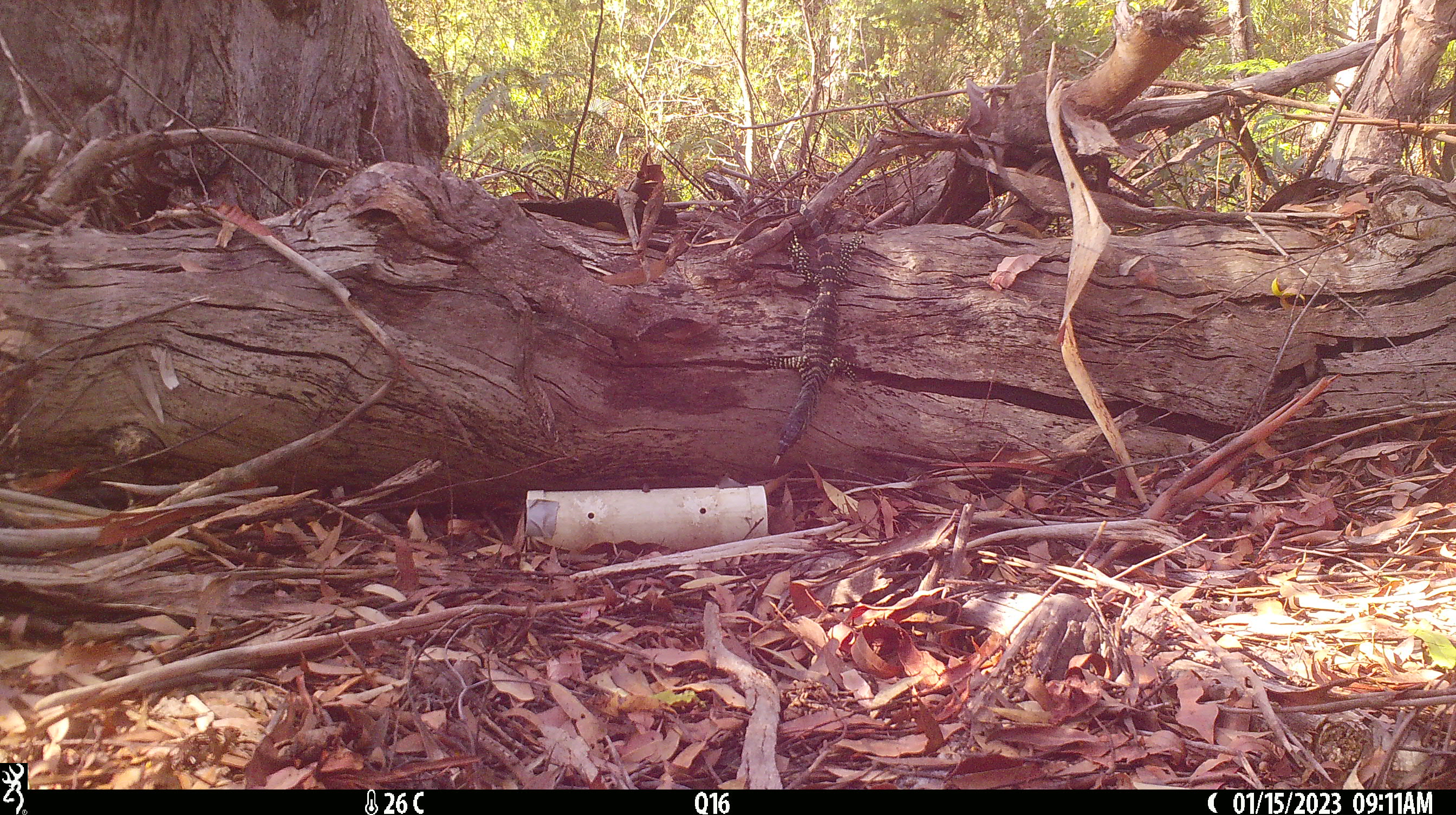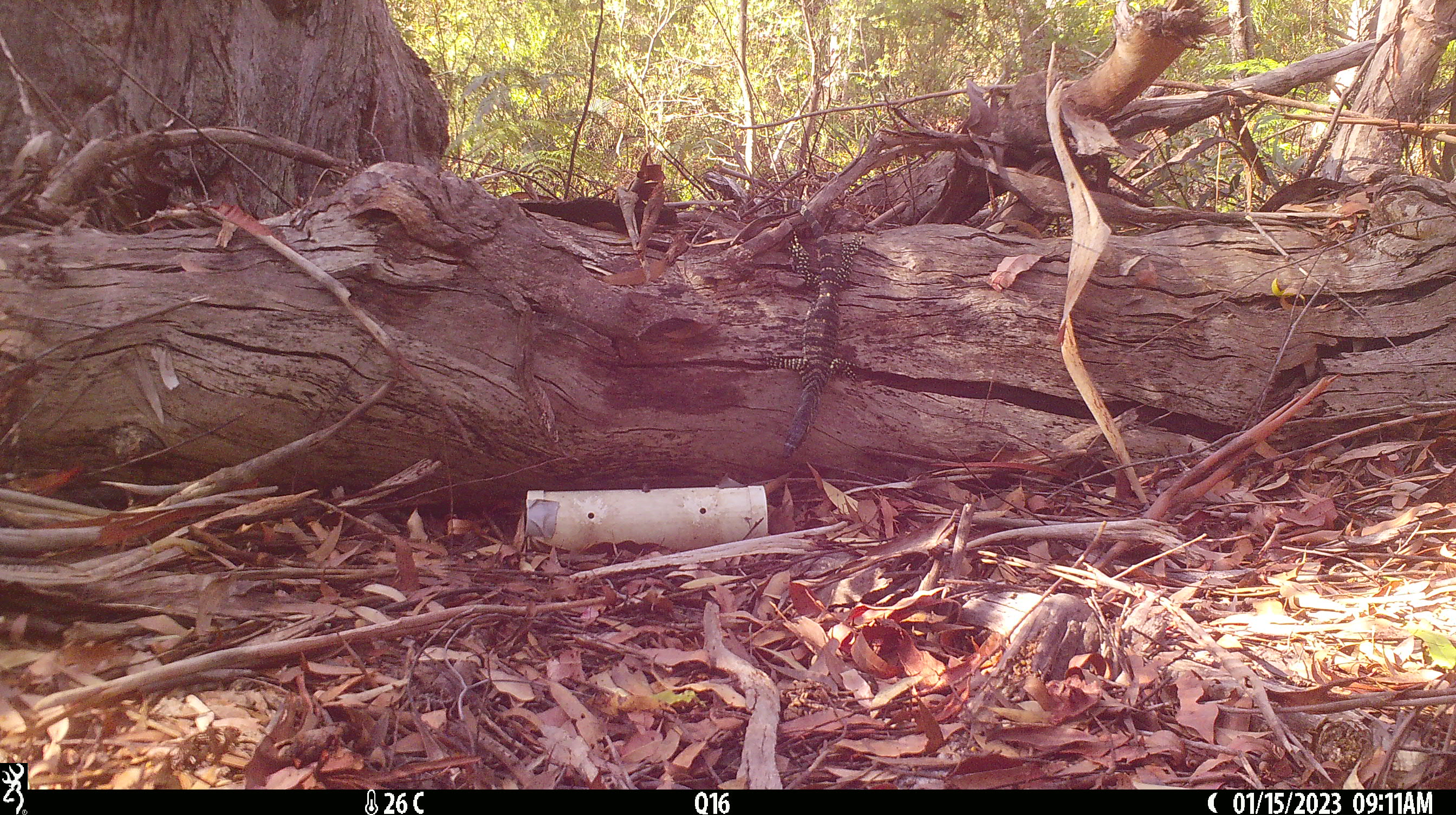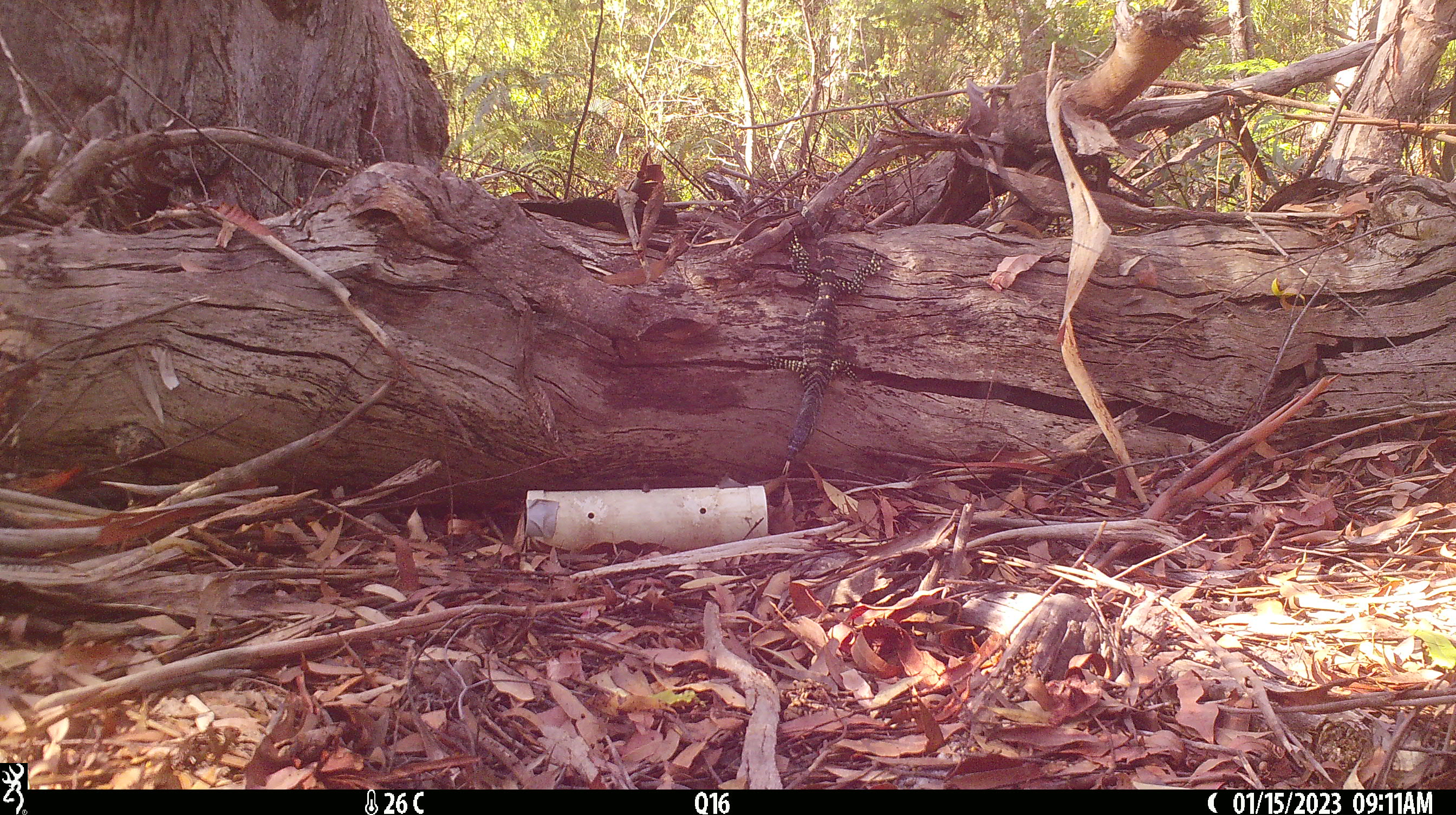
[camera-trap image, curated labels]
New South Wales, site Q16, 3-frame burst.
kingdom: Animalia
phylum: Chordata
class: Reptilia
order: Squamata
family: Varanidae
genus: Varanus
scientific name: Varanus varius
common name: lace monitor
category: goanna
Goanna (lace monitor) (Varanus varius).